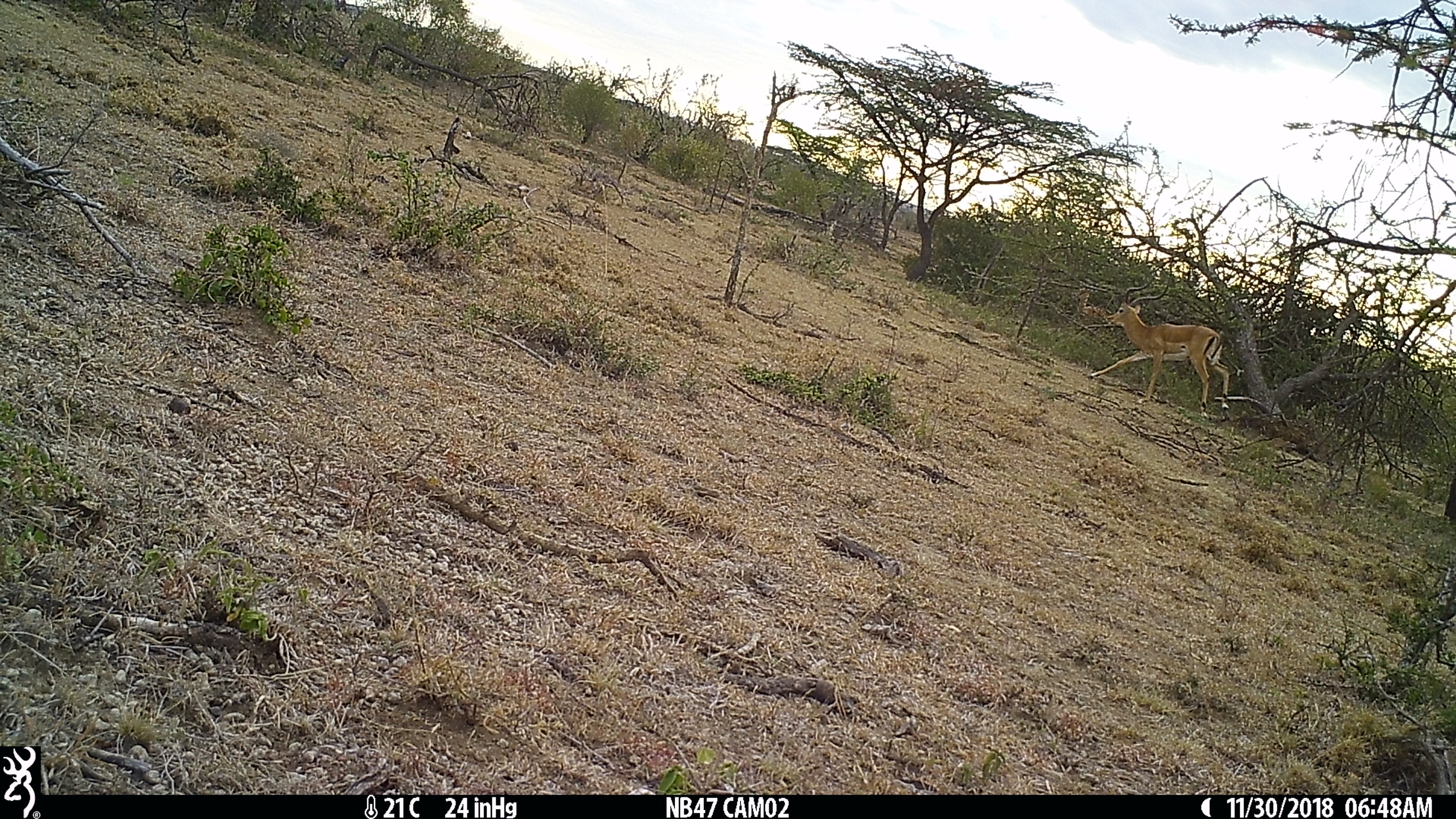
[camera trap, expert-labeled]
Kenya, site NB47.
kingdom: Animalia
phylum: Chordata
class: Mammalia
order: Artiodactyla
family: Bovidae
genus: Aepyceros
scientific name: Aepyceros melampus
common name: impala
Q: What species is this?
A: Impala (Aepyceros melampus).